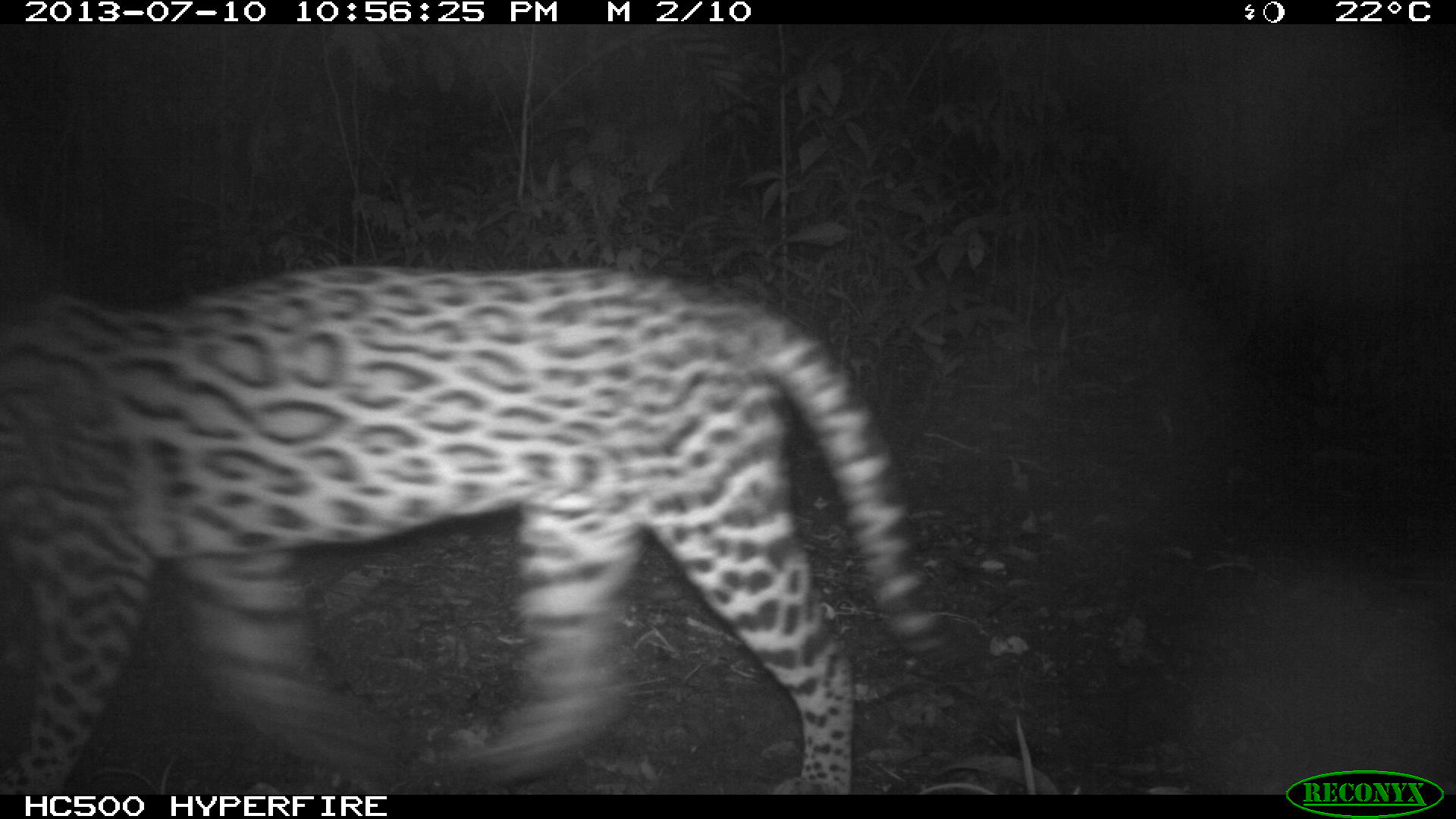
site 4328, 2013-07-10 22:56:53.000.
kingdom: Animalia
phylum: Chordata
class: Mammalia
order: Carnivora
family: Felidae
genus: Leopardus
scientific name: Leopardus pardalis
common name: ocelot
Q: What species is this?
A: Leopardus pardalis (ocelot).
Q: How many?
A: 1.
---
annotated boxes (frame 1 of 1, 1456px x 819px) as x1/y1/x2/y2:
leopardus pardalis: 0/259/963/792